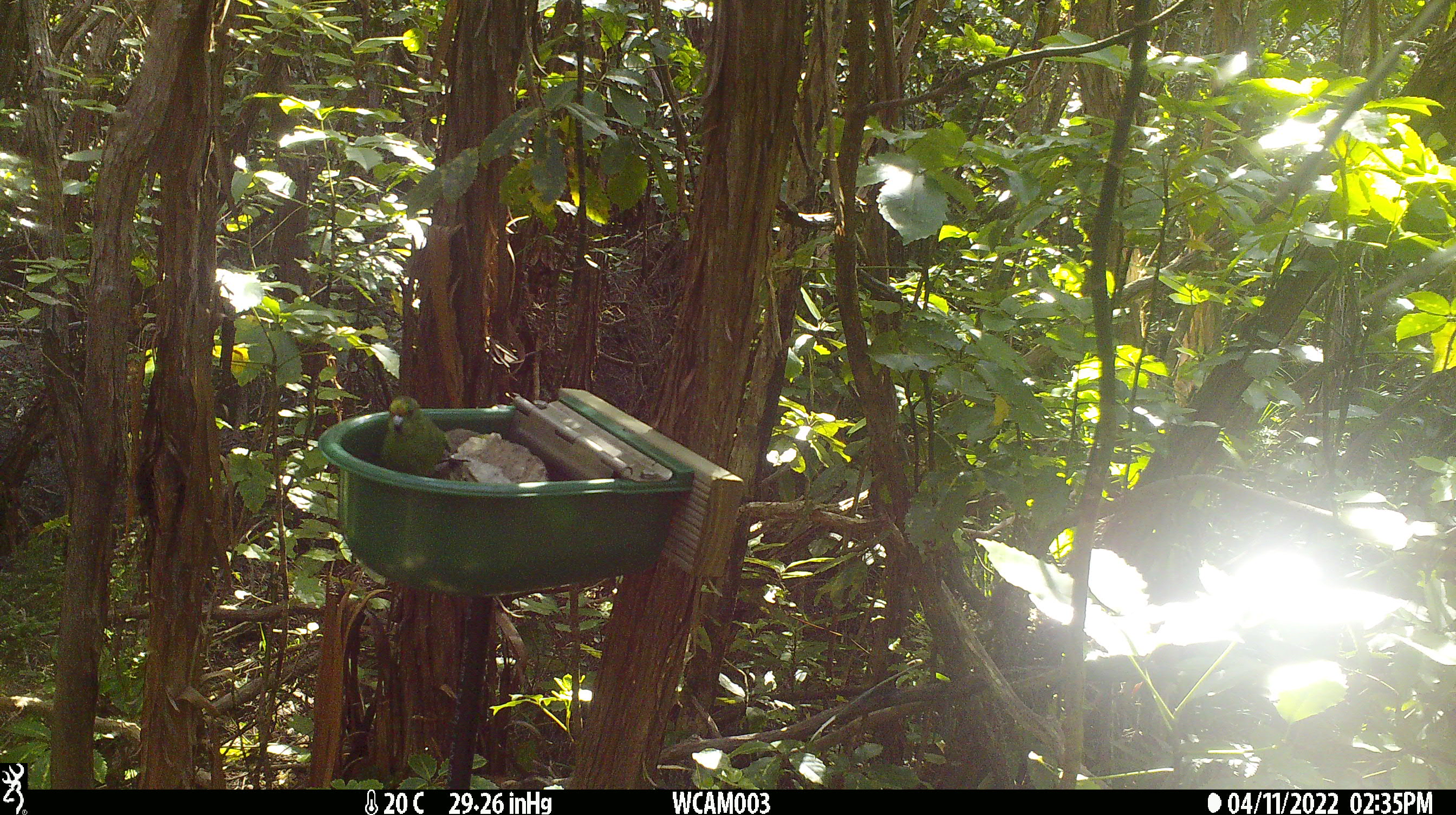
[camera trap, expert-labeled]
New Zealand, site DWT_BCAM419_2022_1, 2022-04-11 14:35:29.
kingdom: Animalia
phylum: Chordata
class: Aves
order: Psittaciformes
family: Psittaculidae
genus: Cyanoramphus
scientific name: Cyanoramphus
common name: parakeet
Parakeet (Cyanoramphus).